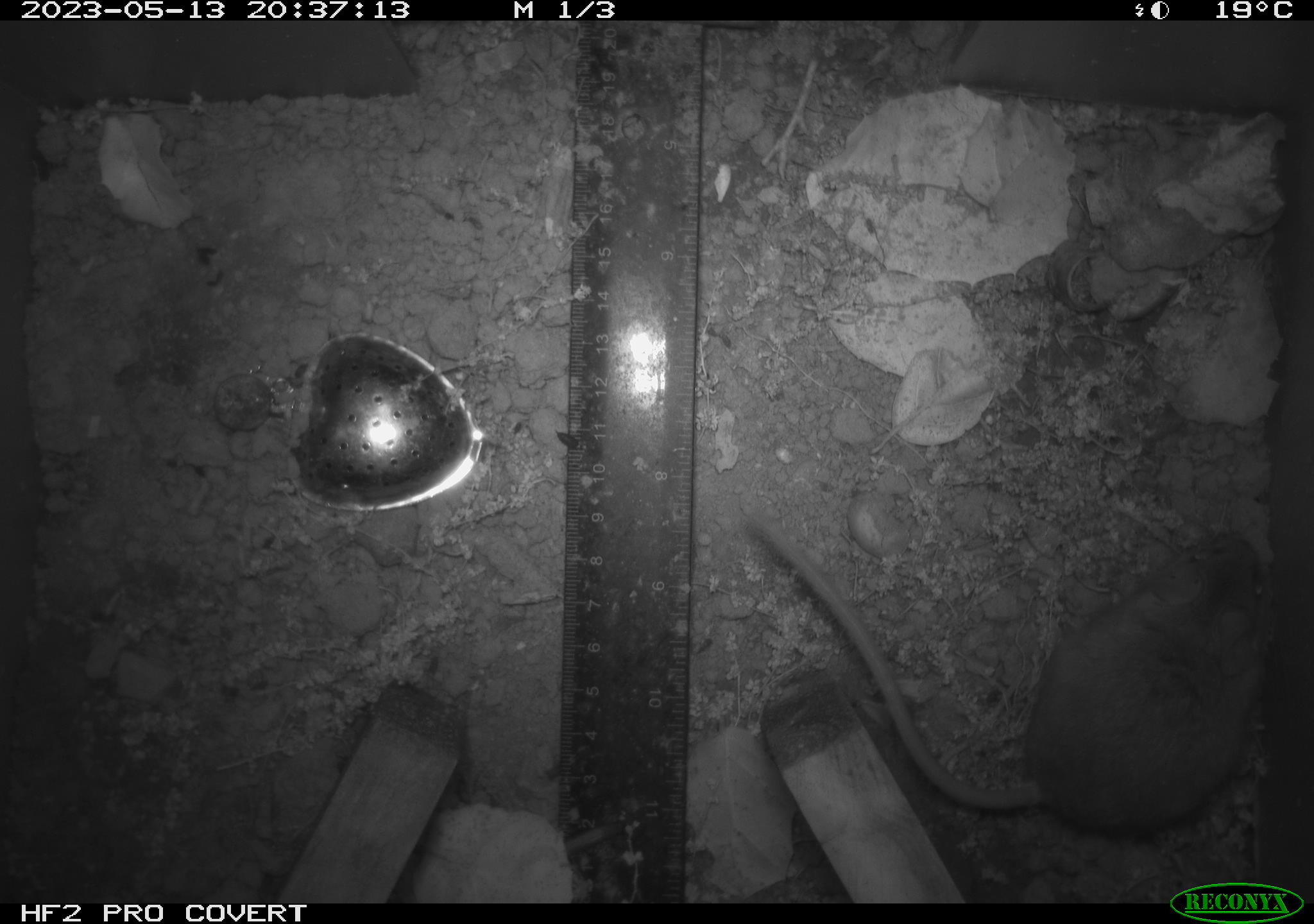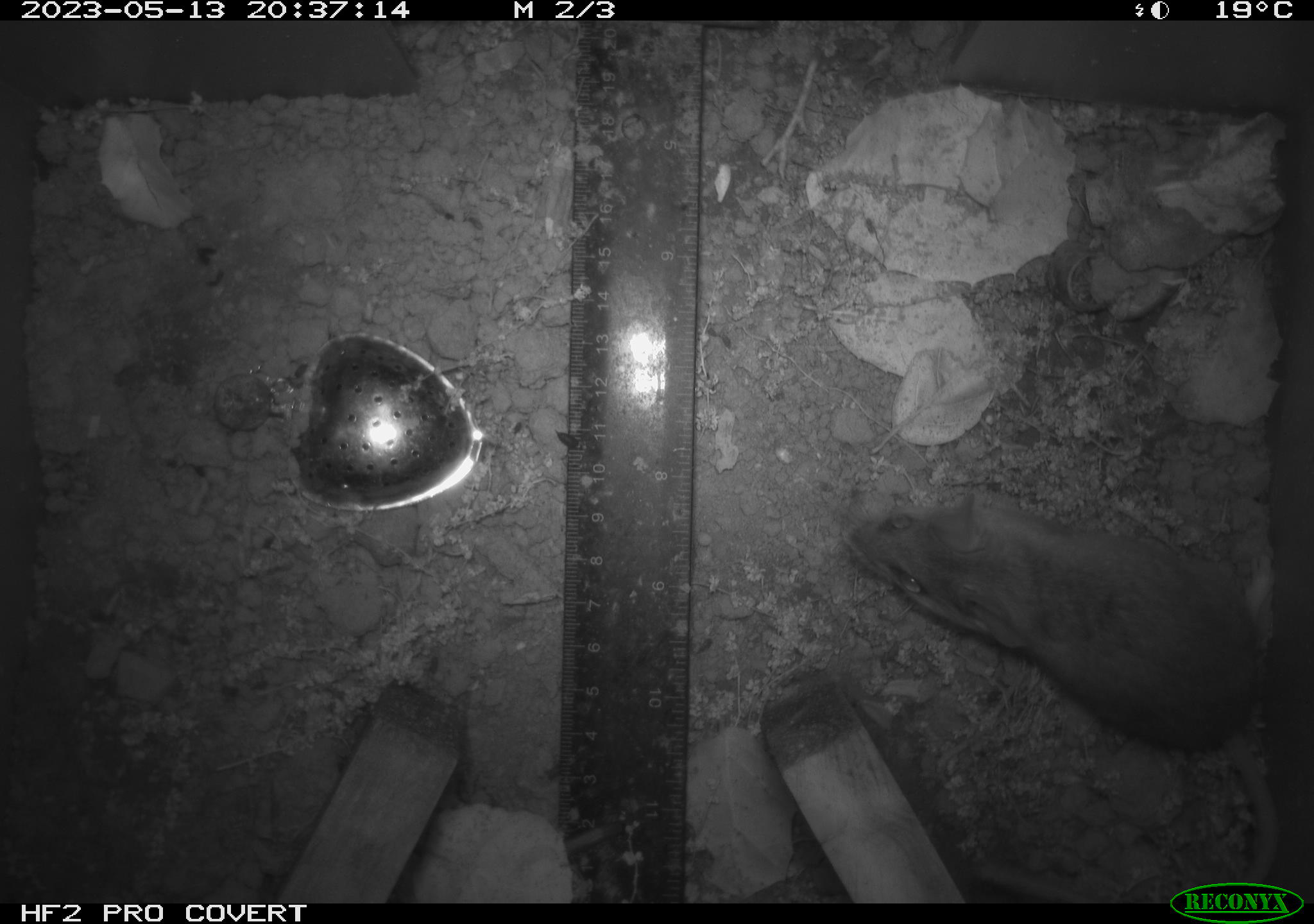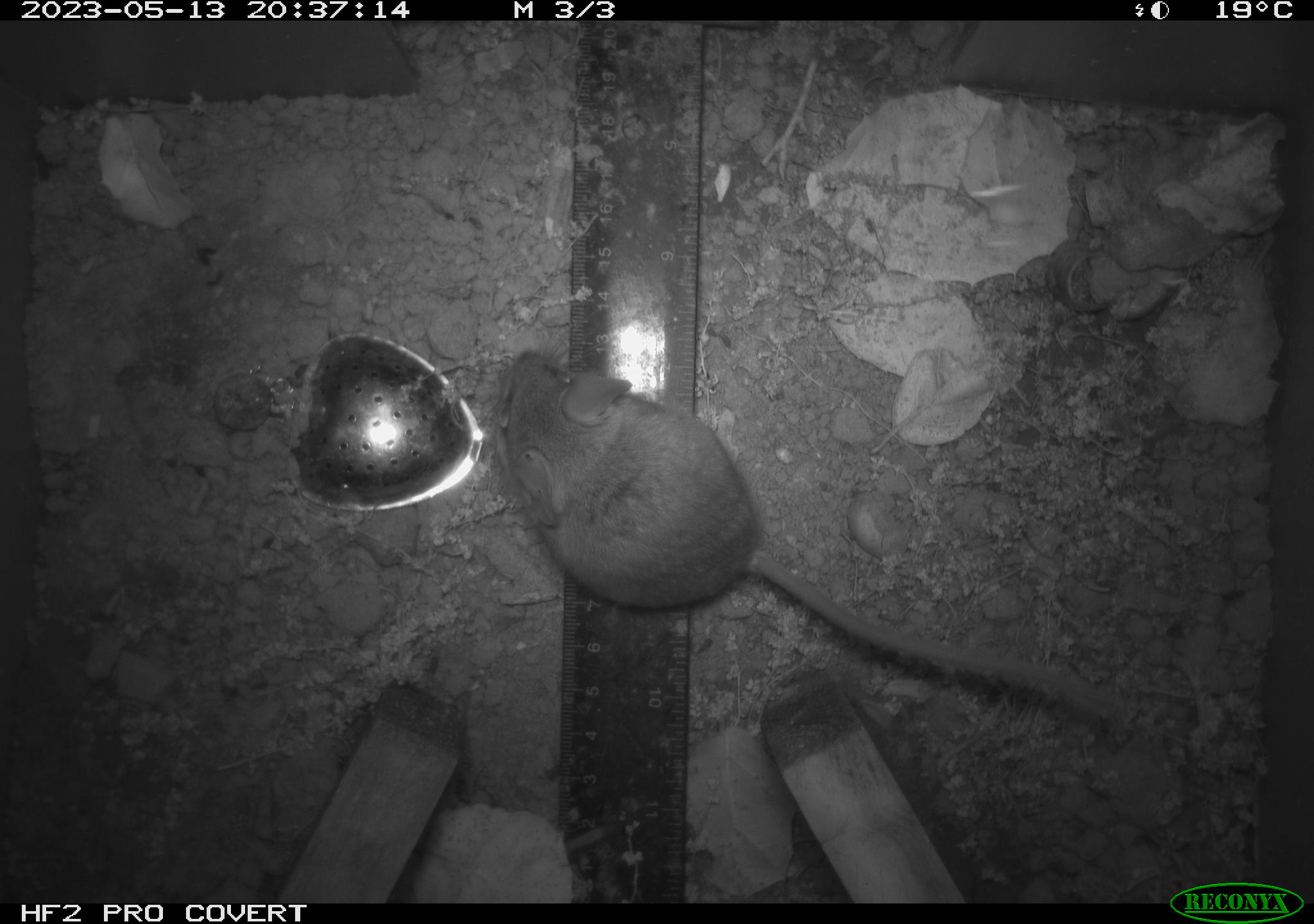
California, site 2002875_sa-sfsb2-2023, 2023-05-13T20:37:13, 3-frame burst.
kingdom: Animalia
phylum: Chordata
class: Mammalia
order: Rodentia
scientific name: Rodentia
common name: mouse species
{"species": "mouse species (Rodentia)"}